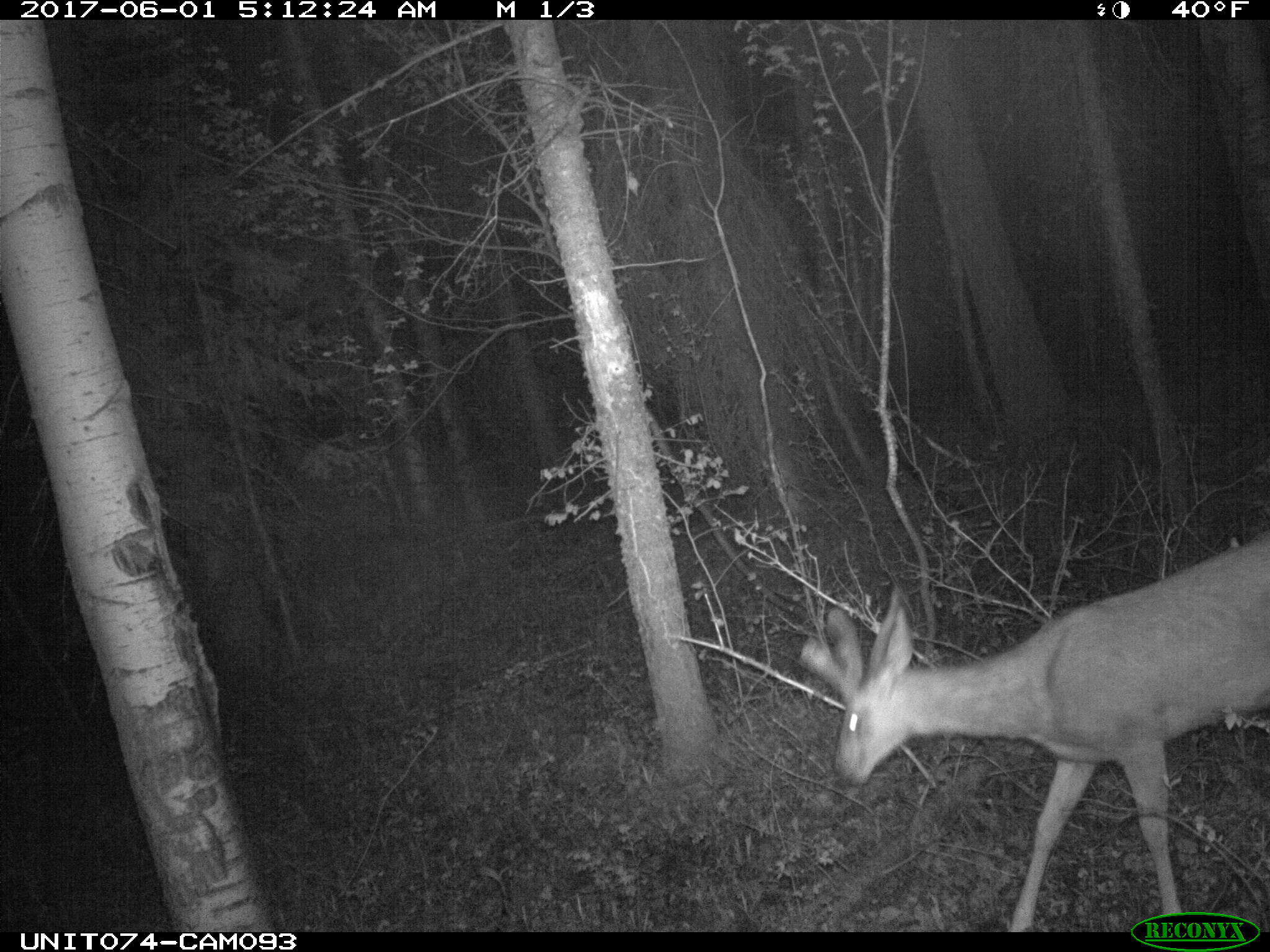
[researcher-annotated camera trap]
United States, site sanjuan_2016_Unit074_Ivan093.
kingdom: Animalia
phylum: Chordata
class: Mammalia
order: Artiodactyla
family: Cervidae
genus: Odocoileus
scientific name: Odocoileus hemionus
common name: mule deer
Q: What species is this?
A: Odocoileus hemionus (mule deer).